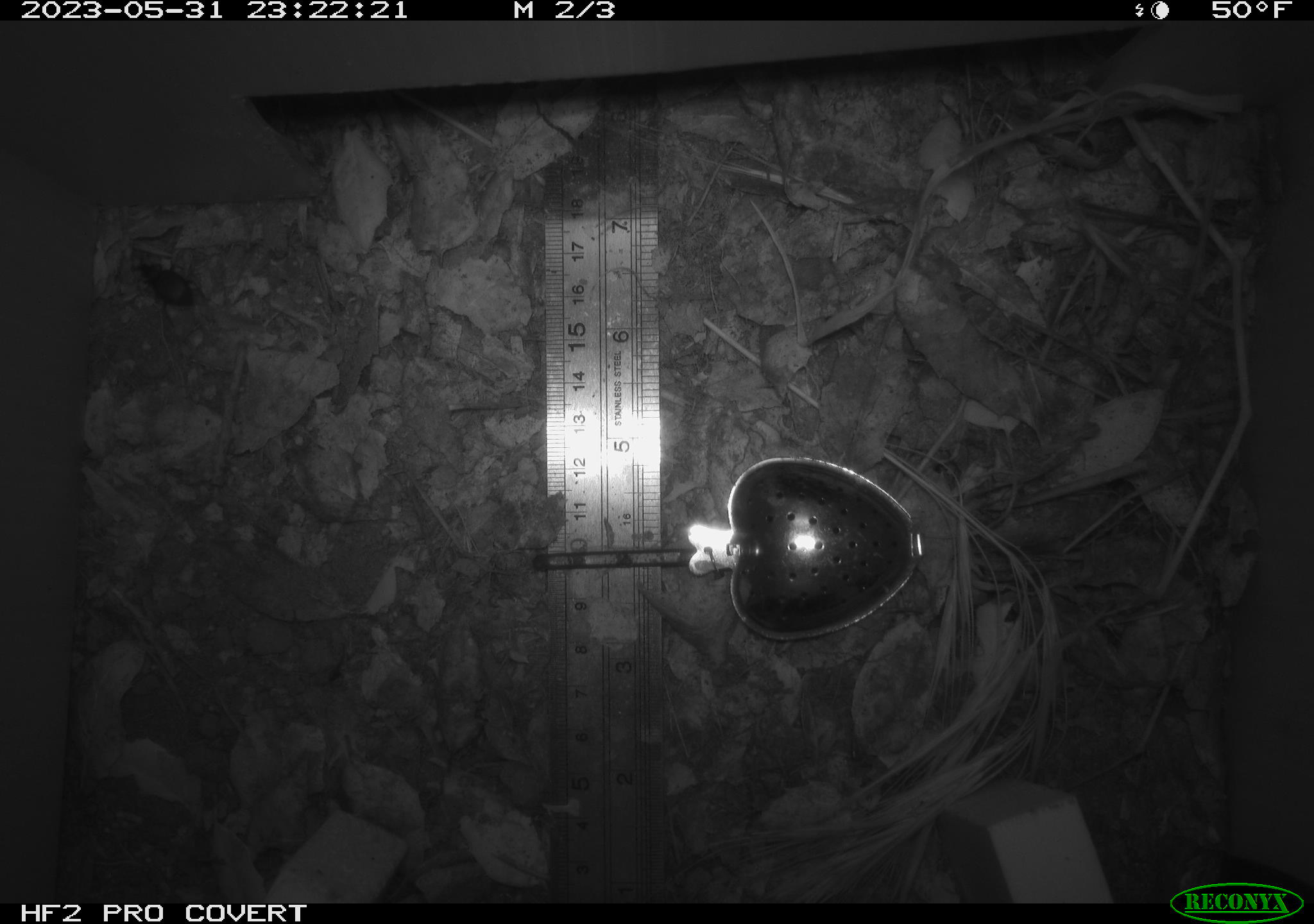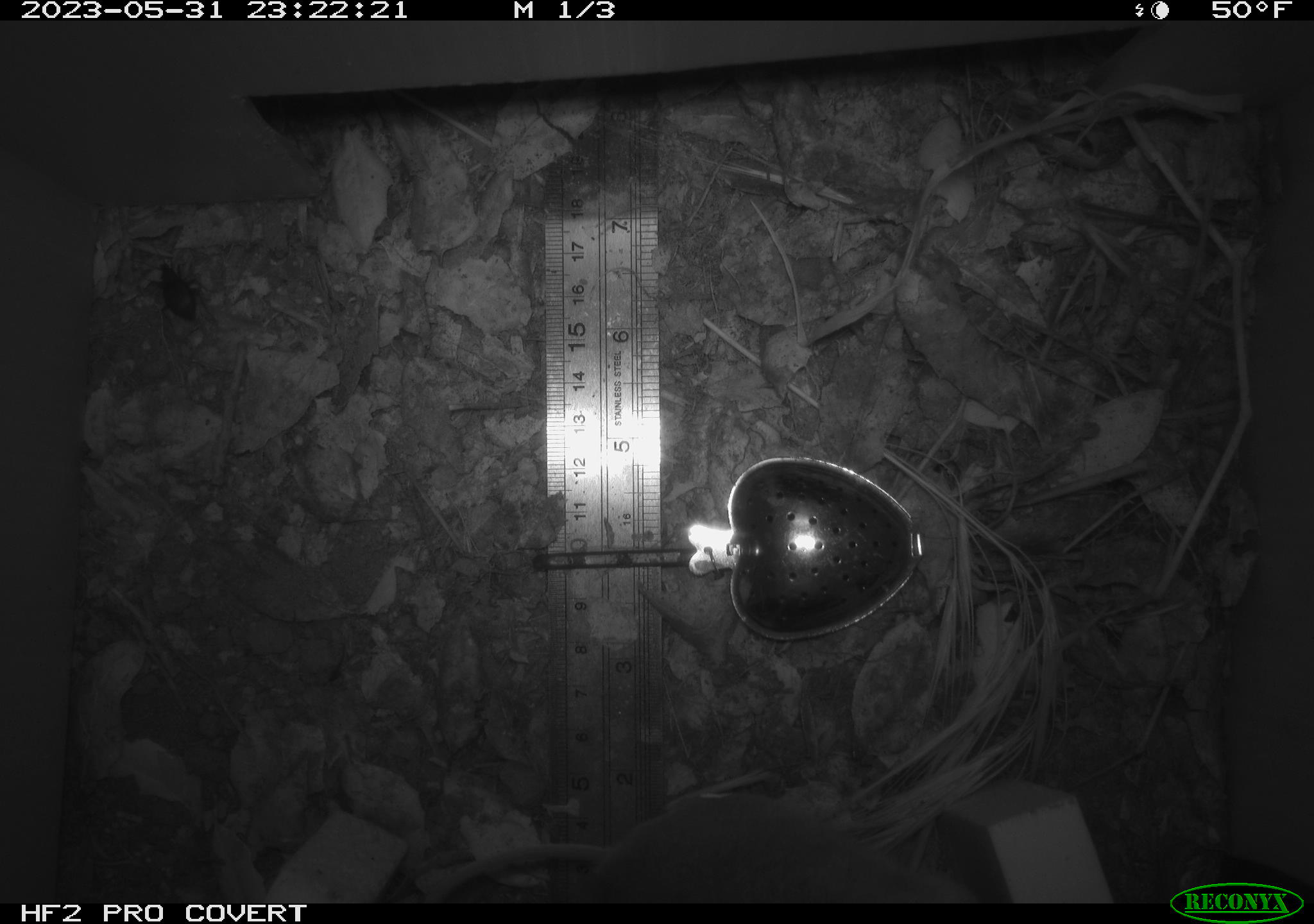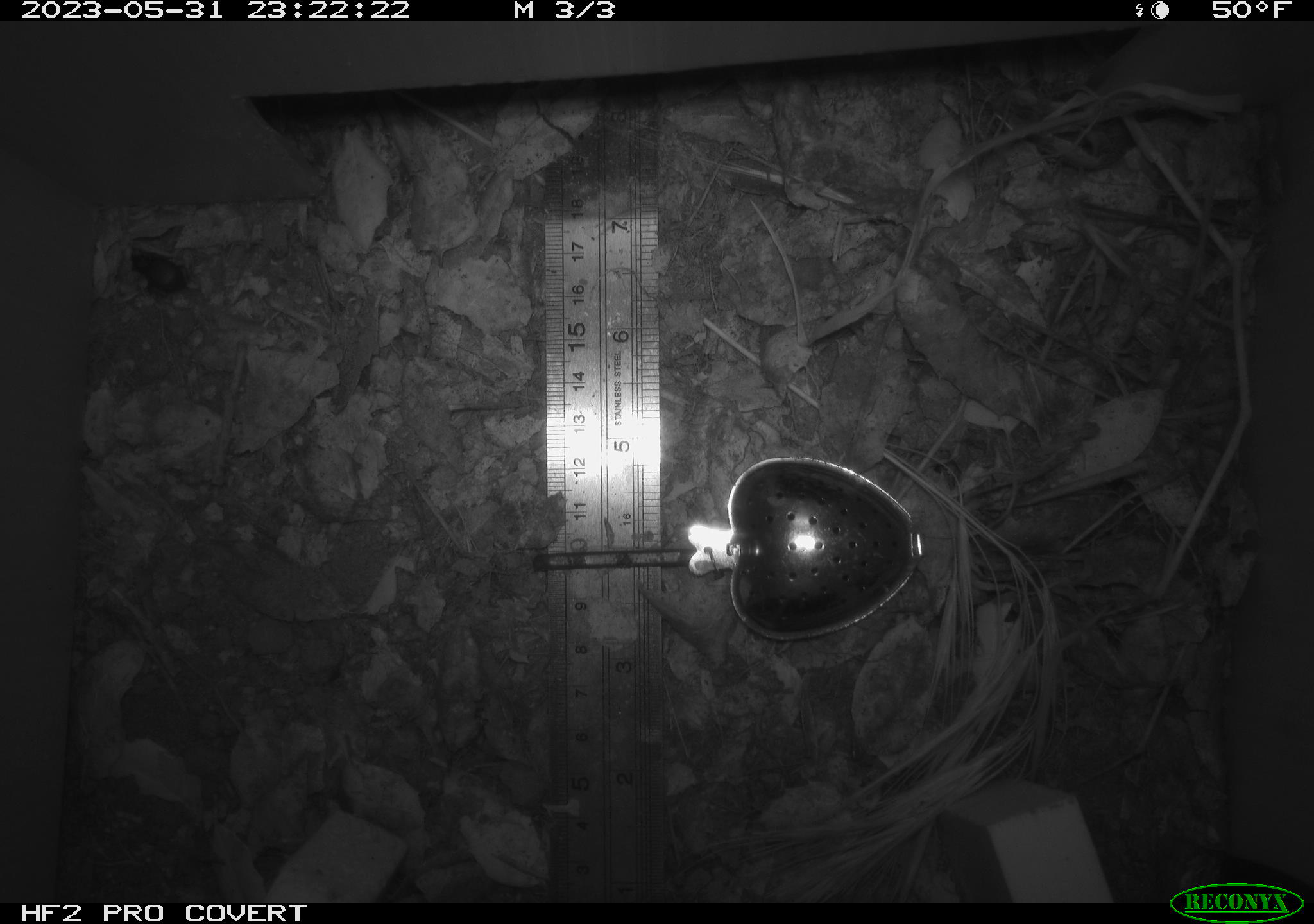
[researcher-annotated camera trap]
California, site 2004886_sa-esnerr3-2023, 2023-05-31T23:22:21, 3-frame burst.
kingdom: Animalia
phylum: Chordata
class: Mammalia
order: Rodentia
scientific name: Rodentia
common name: mouse species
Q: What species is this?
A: Mouse species (Rodentia).